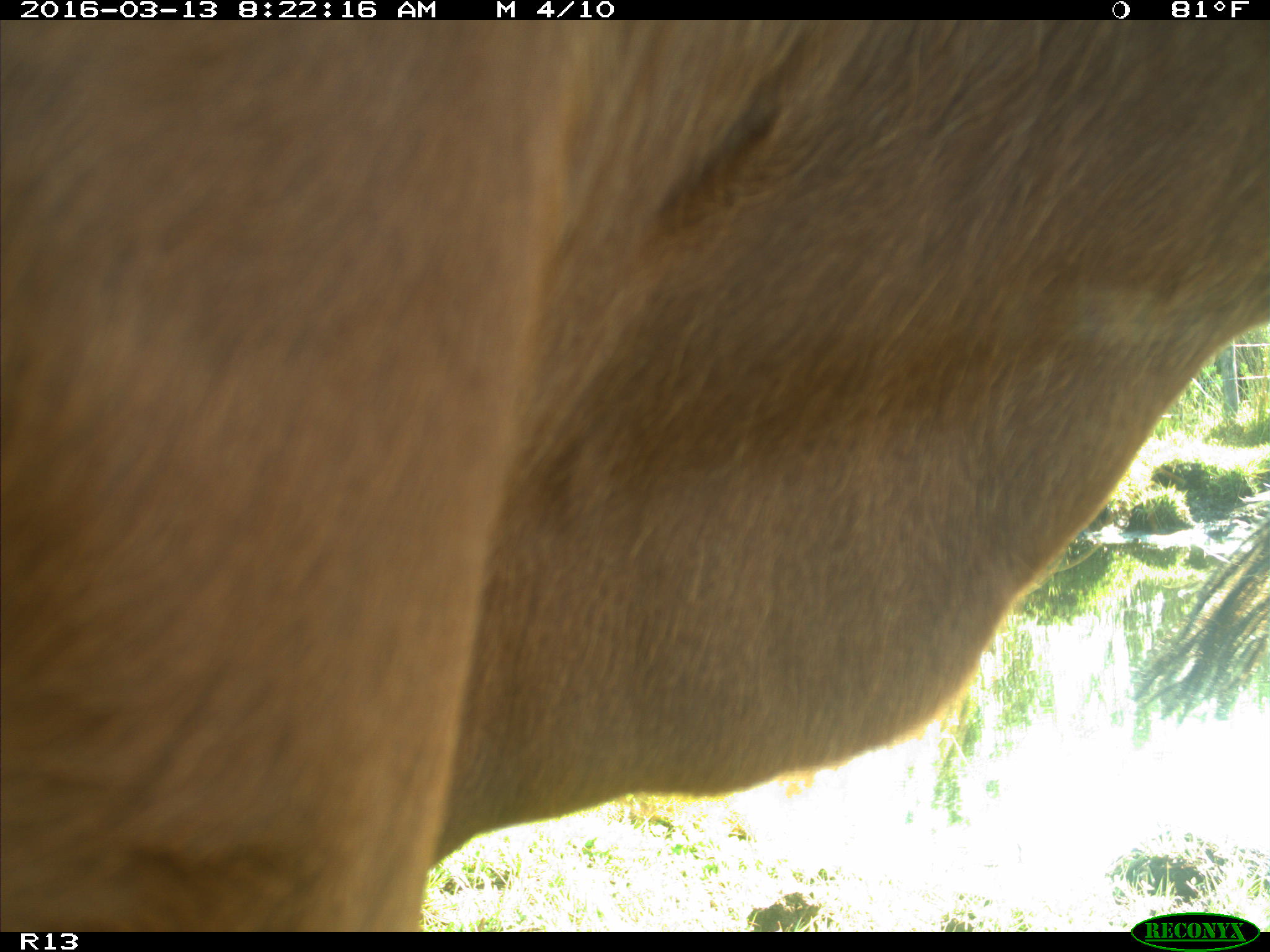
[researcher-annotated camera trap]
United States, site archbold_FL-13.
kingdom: Animalia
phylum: Chordata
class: Mammalia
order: Artiodactyla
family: Bovidae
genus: Bos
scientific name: Bos taurus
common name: domestic cow